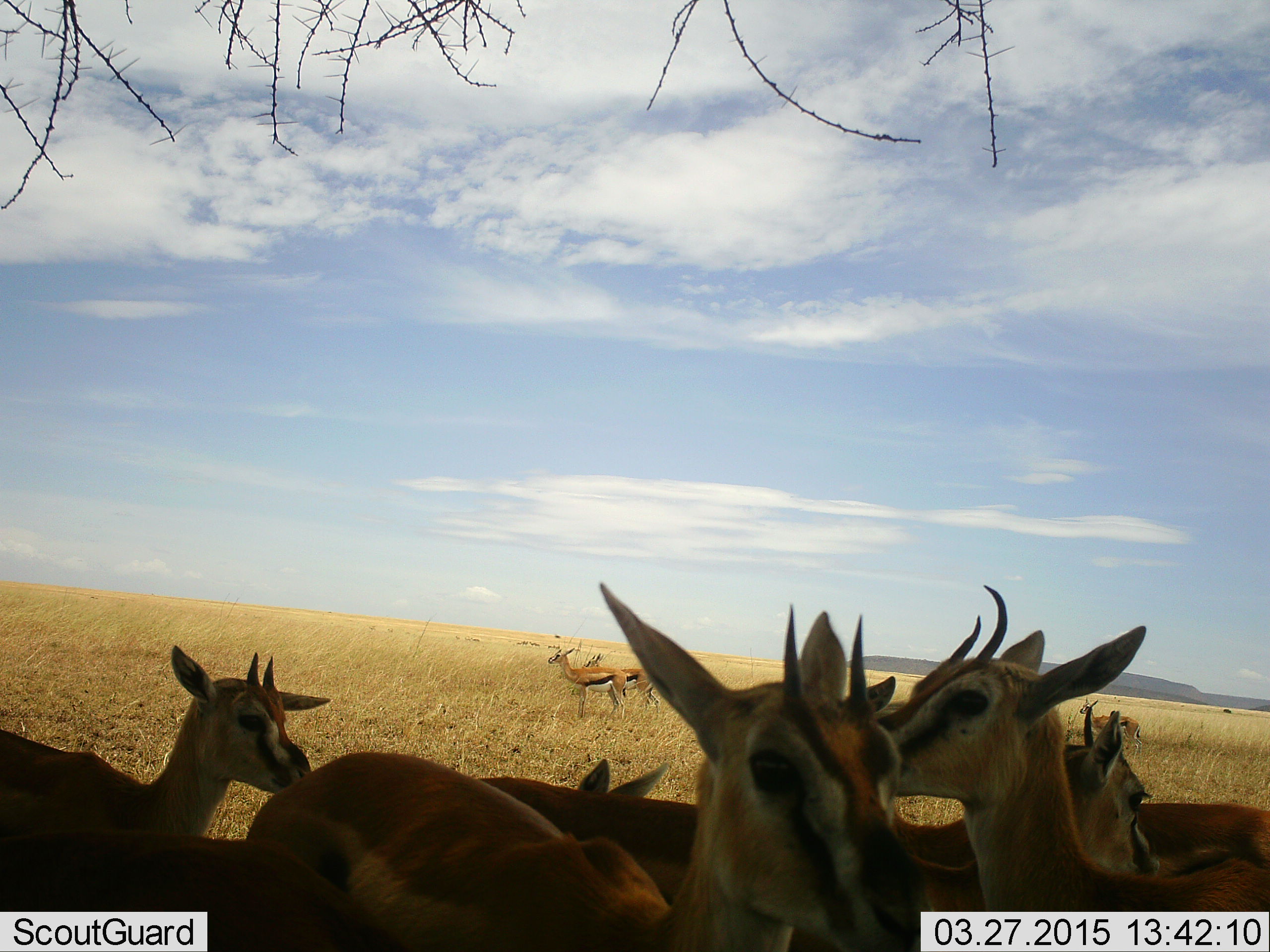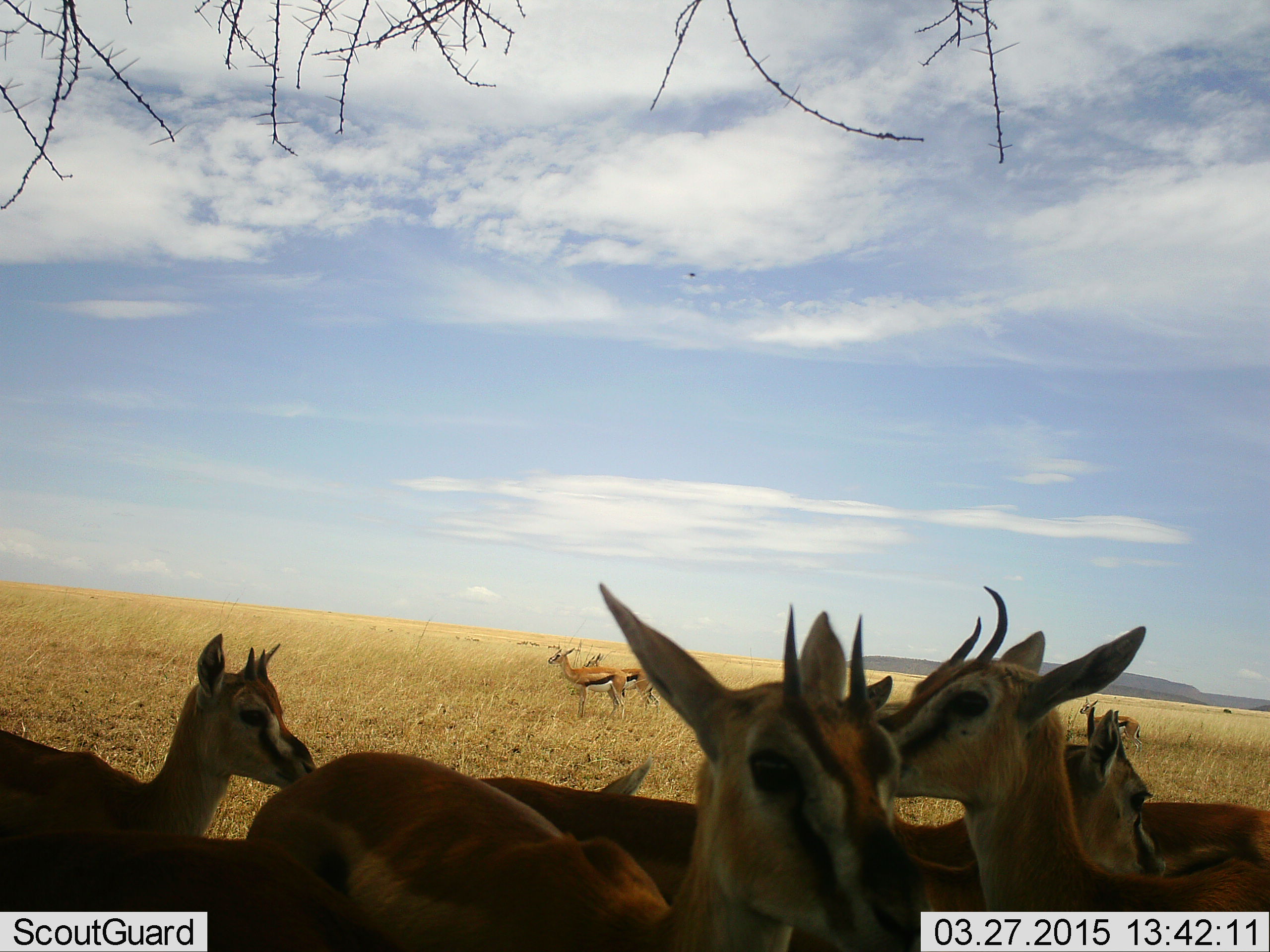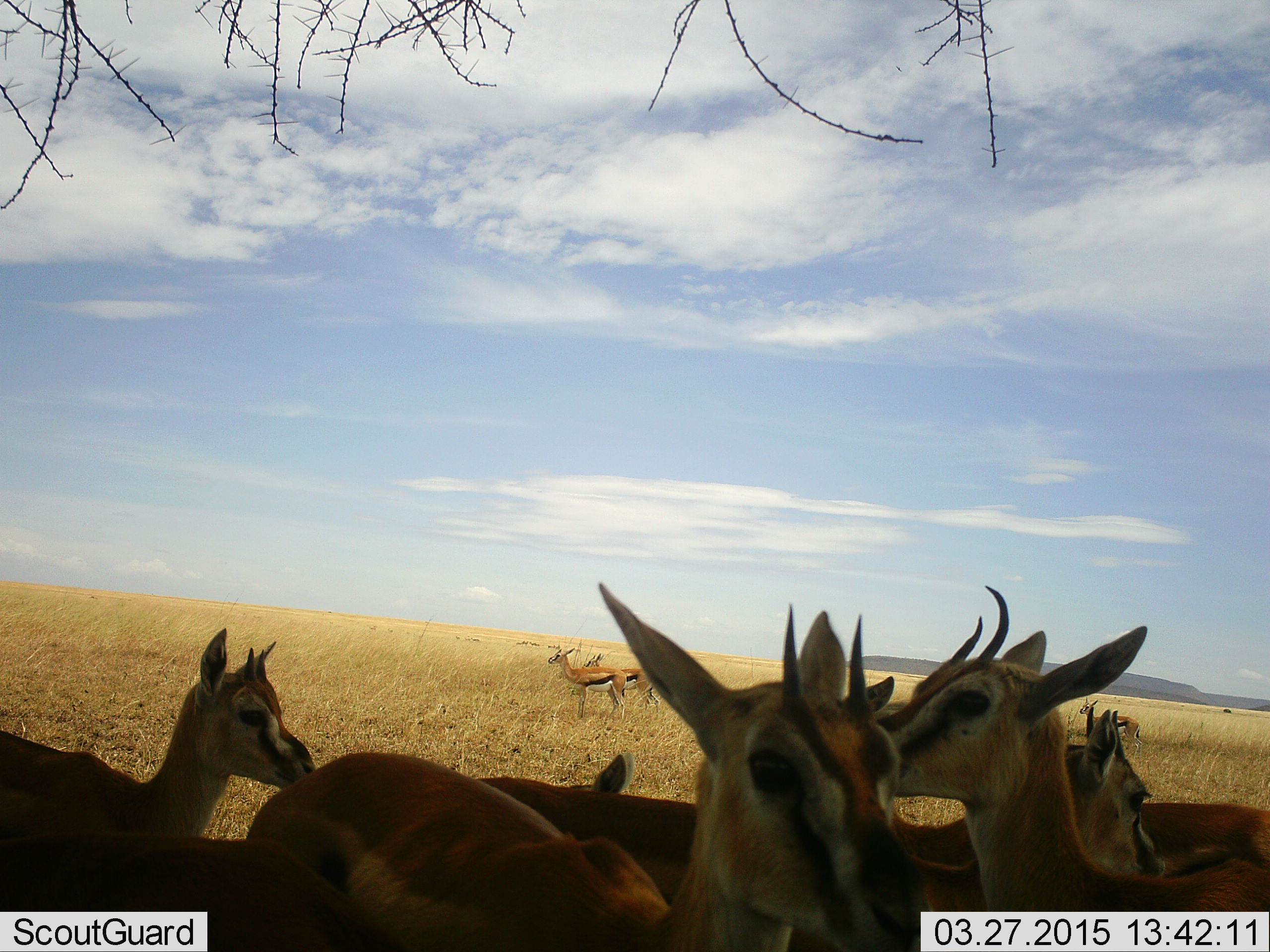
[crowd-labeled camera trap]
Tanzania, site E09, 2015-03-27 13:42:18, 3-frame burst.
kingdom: Animalia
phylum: Chordata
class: Mammalia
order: Artiodactyla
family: Bovidae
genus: Eudorcas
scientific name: Eudorcas thomsonii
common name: thomson's gazelle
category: gazellethomsons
Gazellethomsons (thomson's gazelle) (Eudorcas thomsonii), count 10. Behavior (volunteer vote fractions): standing 100%, resting 0%, moving 0%, interacting 18%. Young present (vote fraction): 9%. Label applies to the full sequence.